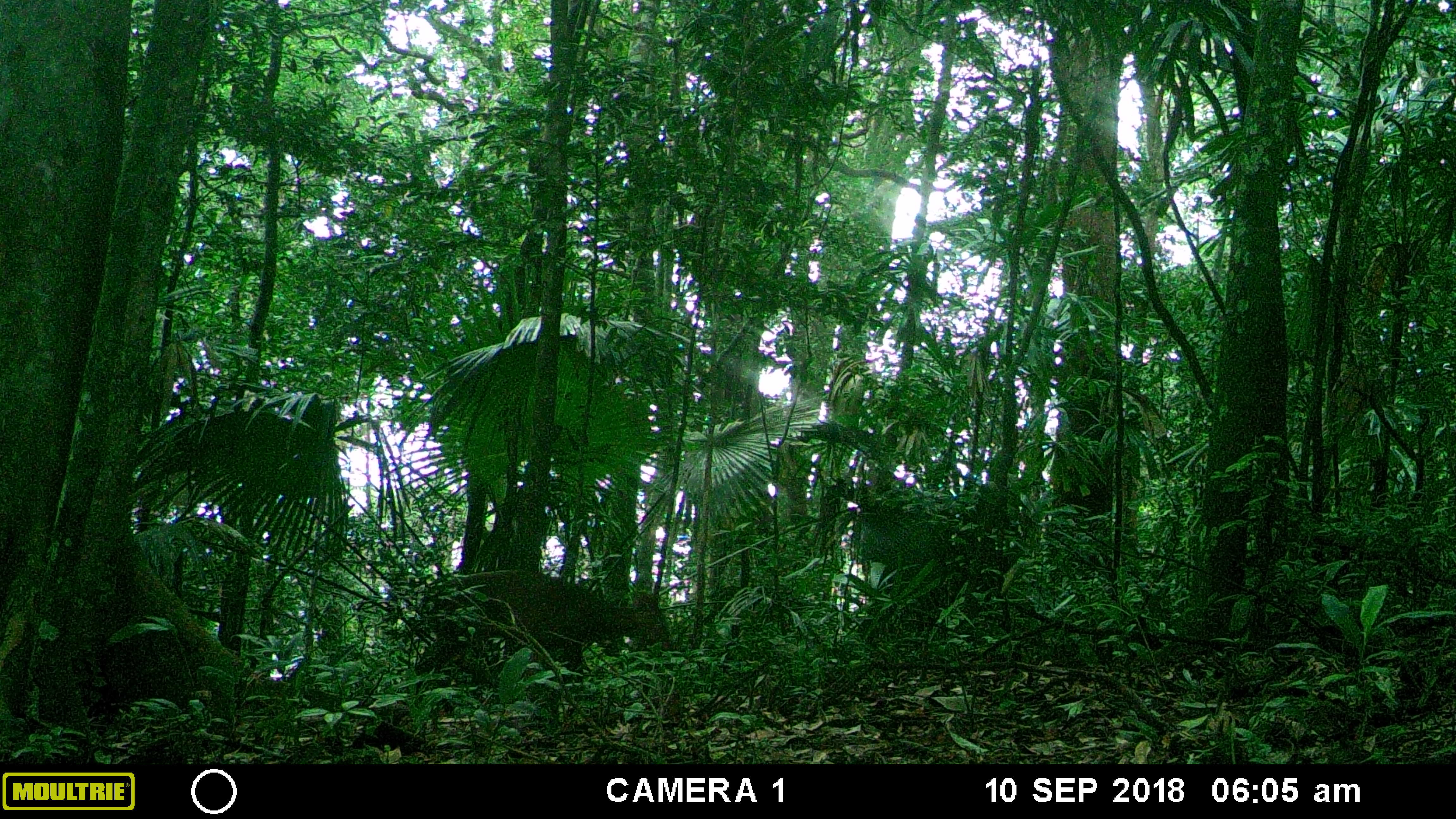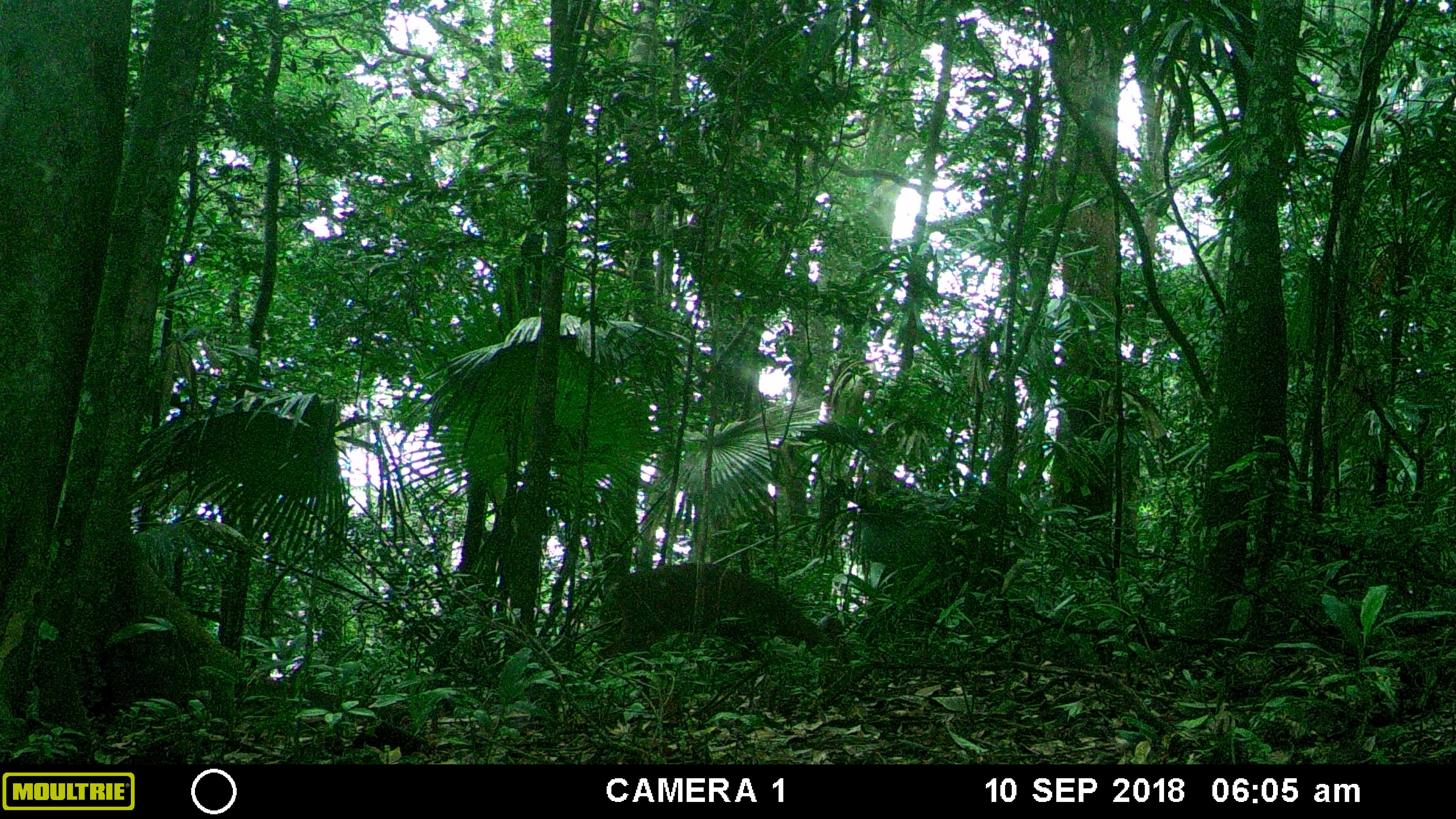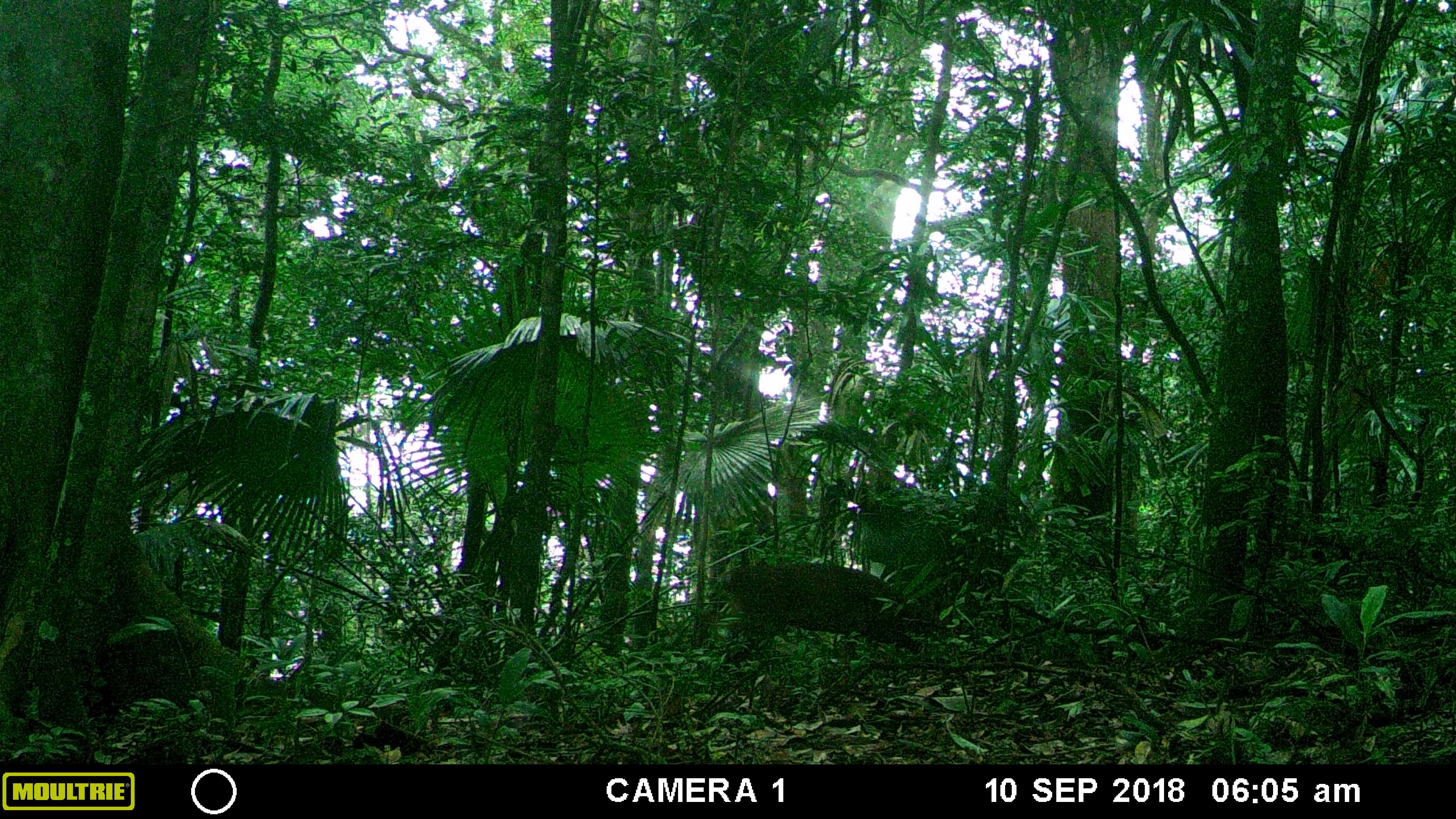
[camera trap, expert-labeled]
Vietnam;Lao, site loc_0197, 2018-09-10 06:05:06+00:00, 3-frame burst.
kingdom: Animalia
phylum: Chordata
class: Mammalia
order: Artiodactyla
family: Cervidae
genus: Muntiacus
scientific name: Muntiacus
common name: muntjacs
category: unidentified muntjac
Unidentified muntjac (muntjacs) (Muntiacus). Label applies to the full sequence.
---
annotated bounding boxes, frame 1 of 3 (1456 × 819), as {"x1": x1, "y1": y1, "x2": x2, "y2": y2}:
unidentified muntjac: {"x1": 417, "y1": 571, "x2": 673, "y2": 686}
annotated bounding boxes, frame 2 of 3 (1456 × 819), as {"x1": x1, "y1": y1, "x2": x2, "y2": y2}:
unidentified muntjac: {"x1": 602, "y1": 562, "x2": 852, "y2": 671}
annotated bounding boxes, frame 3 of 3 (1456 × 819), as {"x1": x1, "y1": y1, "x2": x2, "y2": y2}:
unidentified muntjac: {"x1": 721, "y1": 562, "x2": 927, "y2": 656}